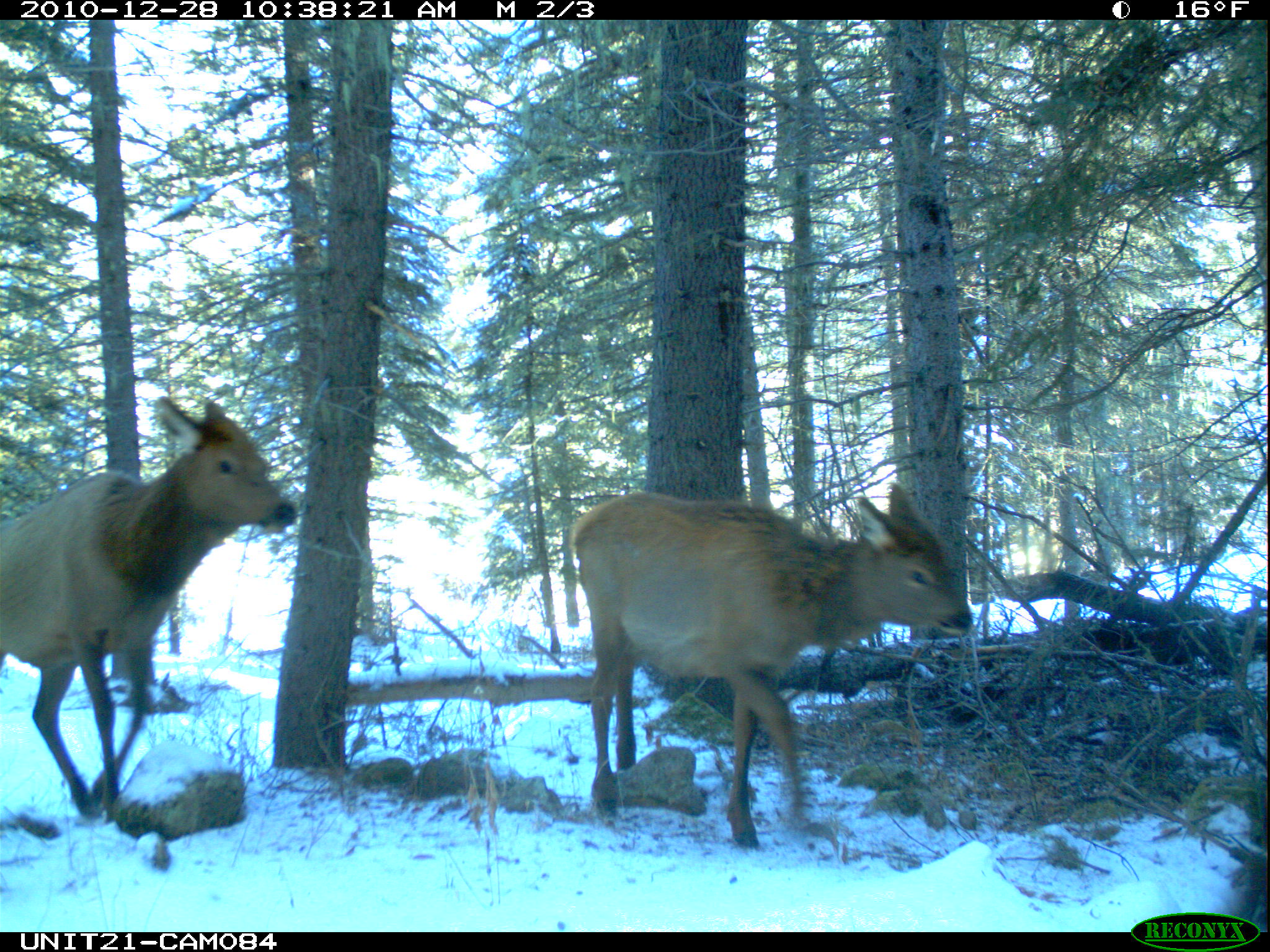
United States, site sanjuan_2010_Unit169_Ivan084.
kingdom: Animalia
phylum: Chordata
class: Mammalia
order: Artiodactyla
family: Cervidae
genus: Cervus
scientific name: Cervus elaphus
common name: red deer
Cervus elaphus (red deer).